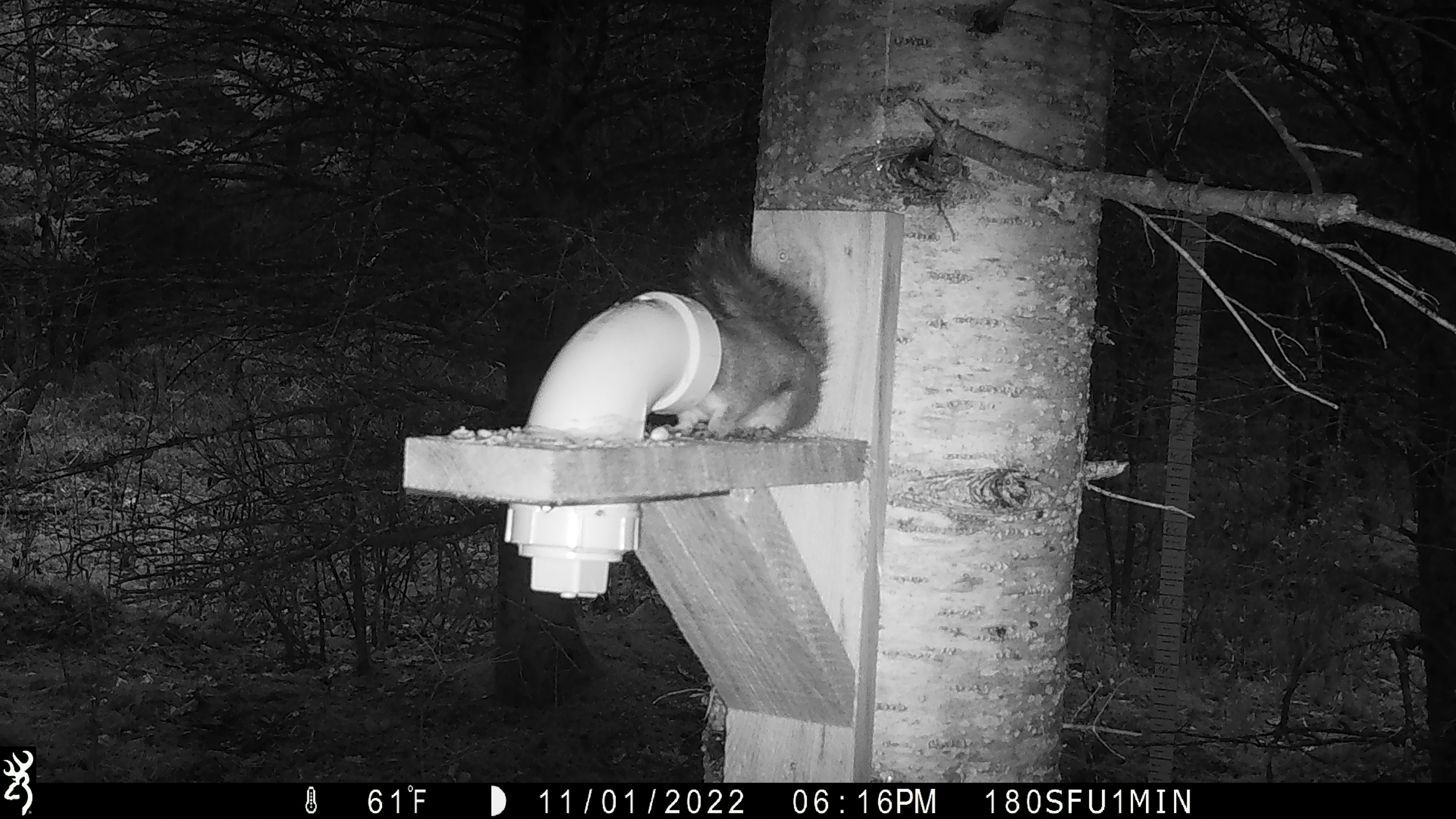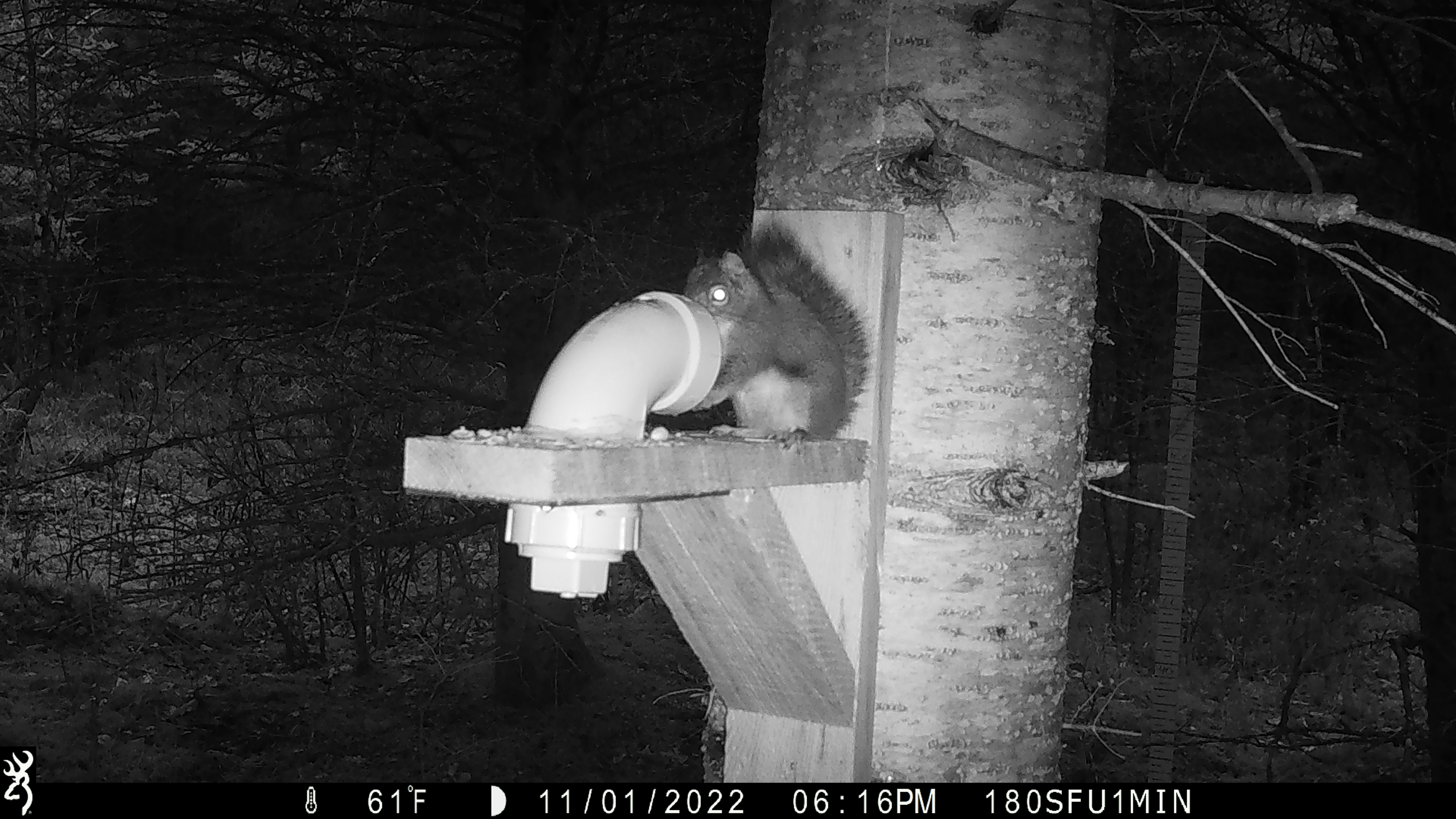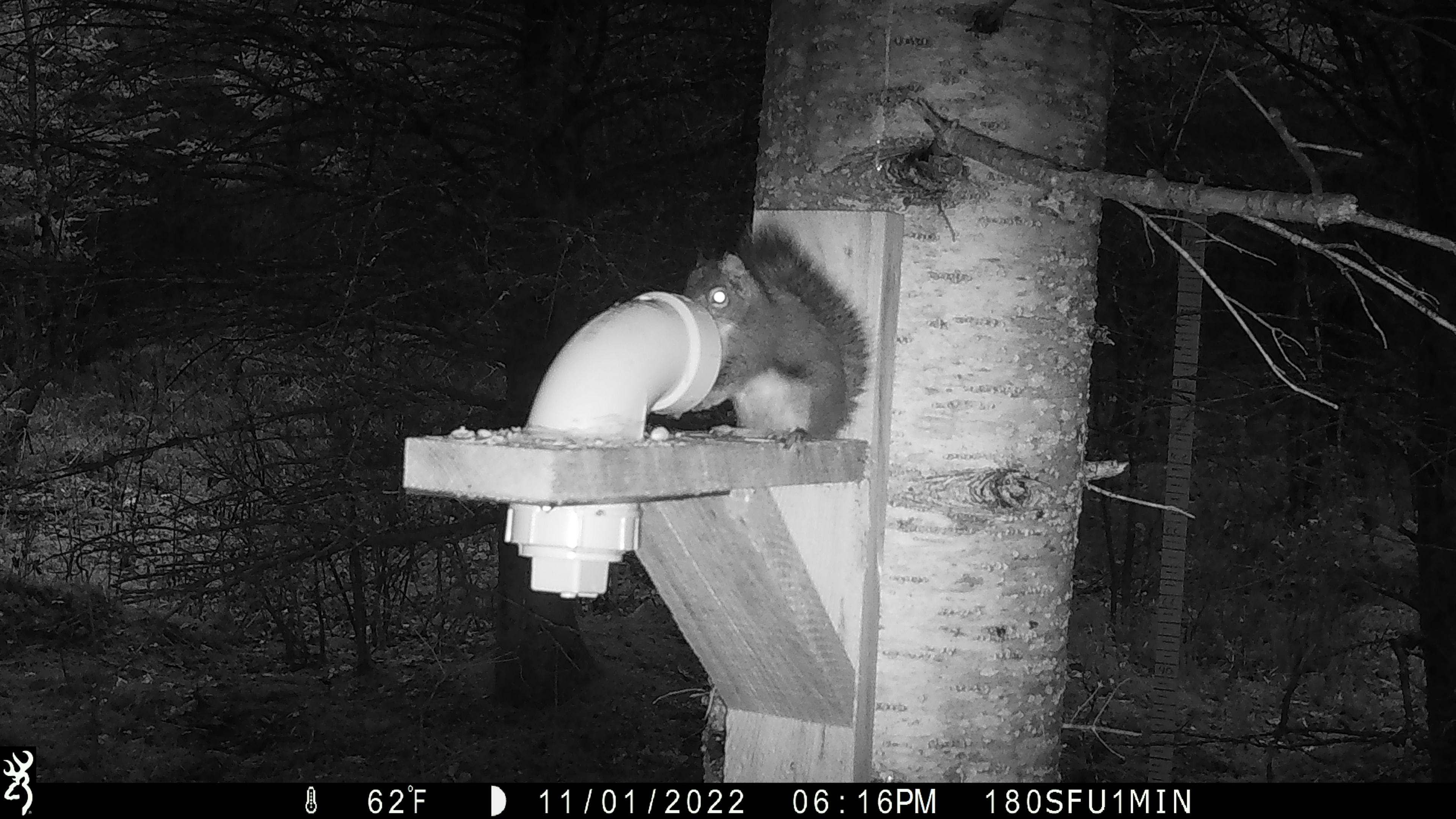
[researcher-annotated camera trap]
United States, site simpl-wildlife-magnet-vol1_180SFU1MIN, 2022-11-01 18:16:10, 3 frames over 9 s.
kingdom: Animalia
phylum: Chordata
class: Mammalia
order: Rodentia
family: Sciuridae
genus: Tamiasciurus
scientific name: Tamiasciurus hudsonicus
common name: red squirrel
Red squirrel (Tamiasciurus hudsonicus).